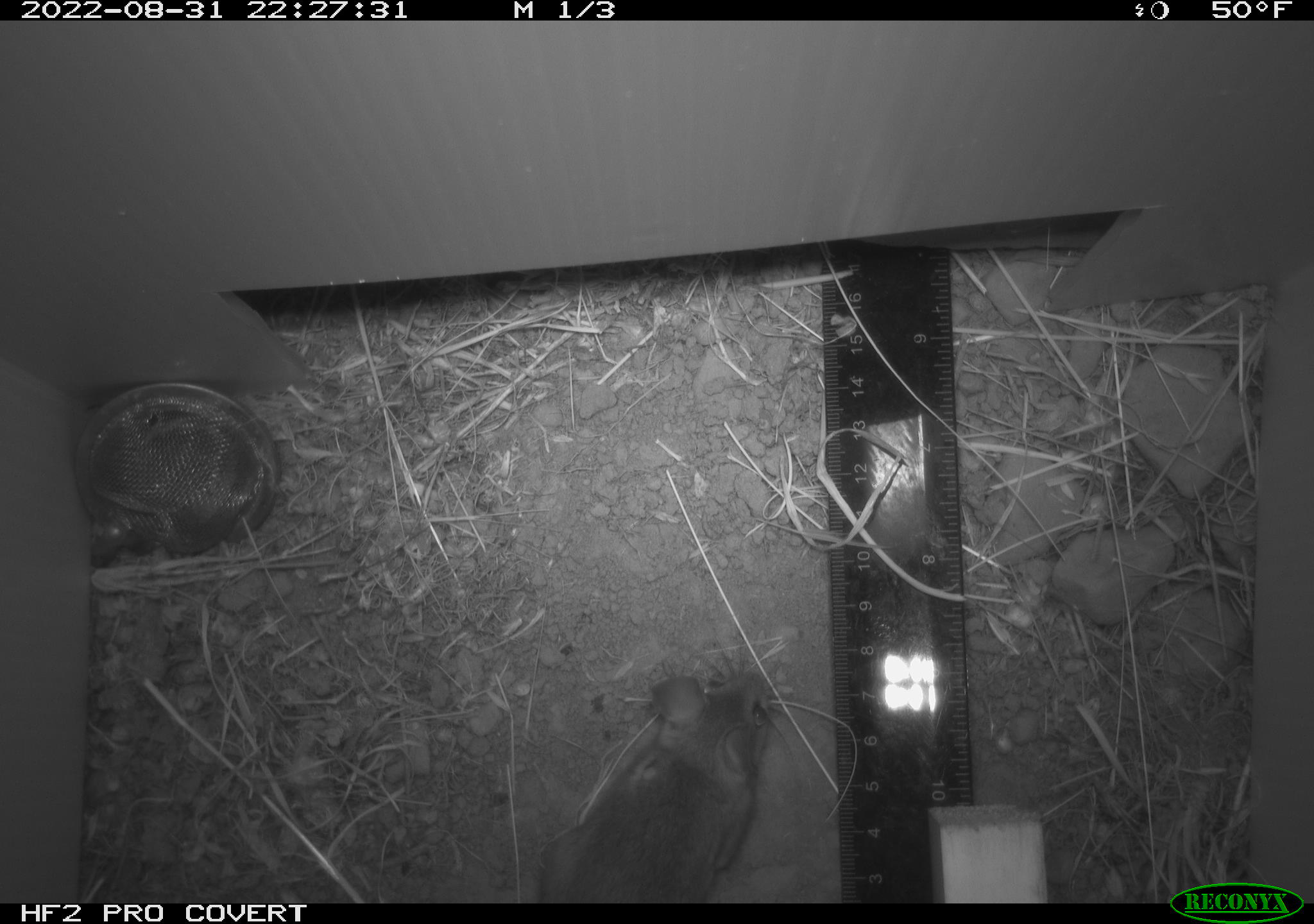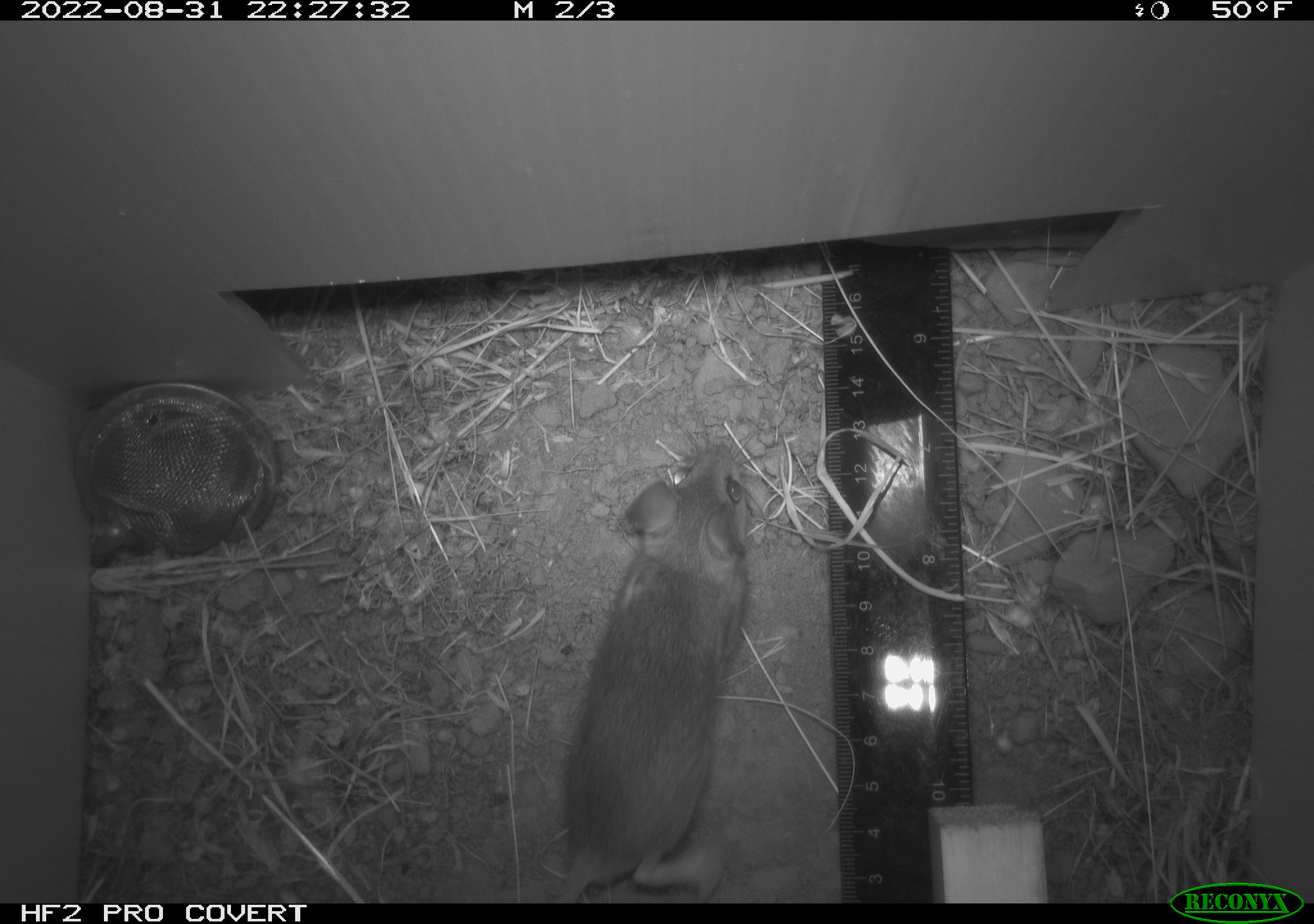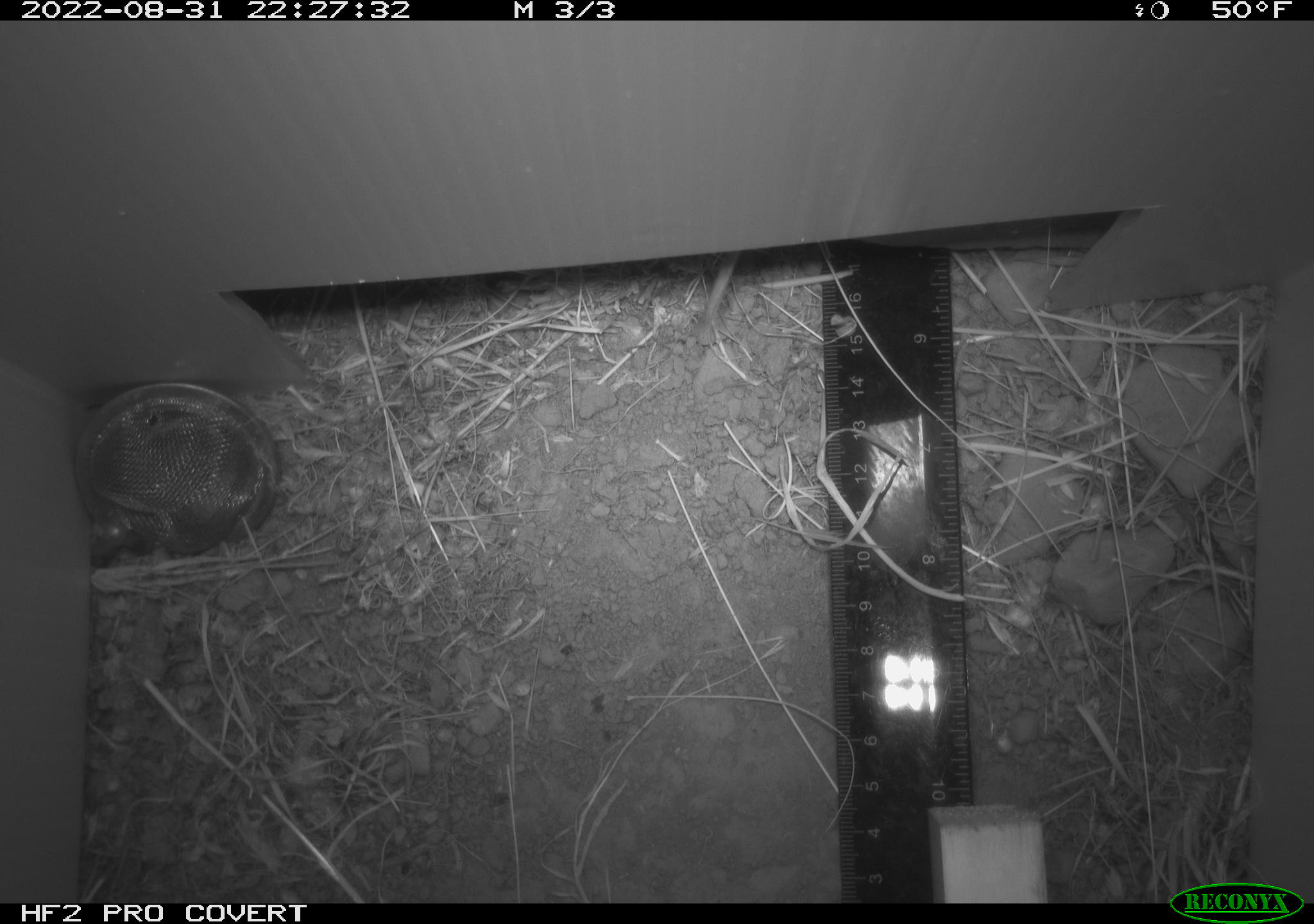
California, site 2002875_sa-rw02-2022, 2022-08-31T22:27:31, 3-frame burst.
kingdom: Animalia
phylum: Chordata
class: Mammalia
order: Rodentia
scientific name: Rodentia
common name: mouse species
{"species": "mouse species (Rodentia)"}